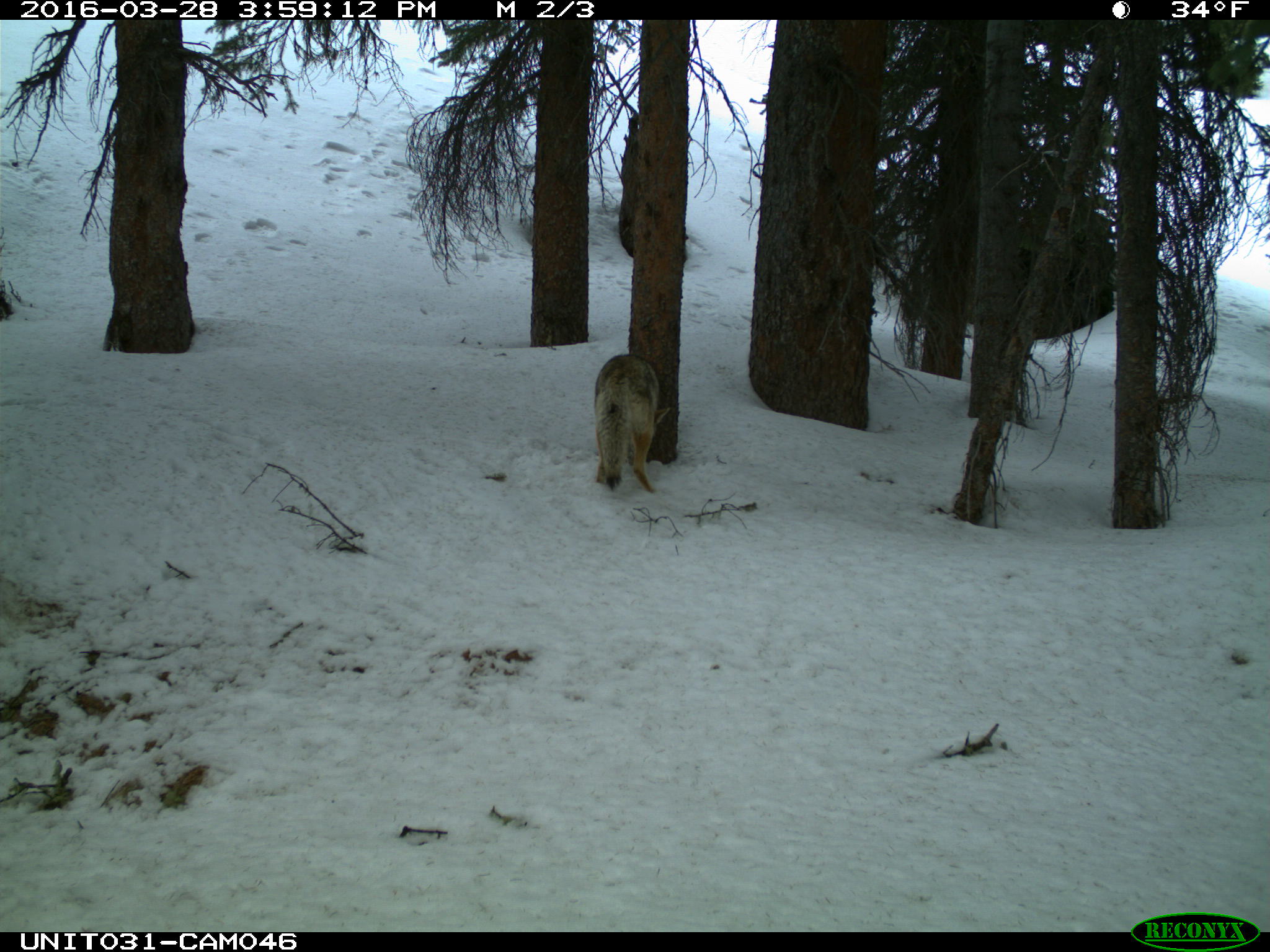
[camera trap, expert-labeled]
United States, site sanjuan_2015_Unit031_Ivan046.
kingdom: Animalia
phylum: Chordata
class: Mammalia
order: Carnivora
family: Canidae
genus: Canis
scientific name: Canis latrans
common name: coyote